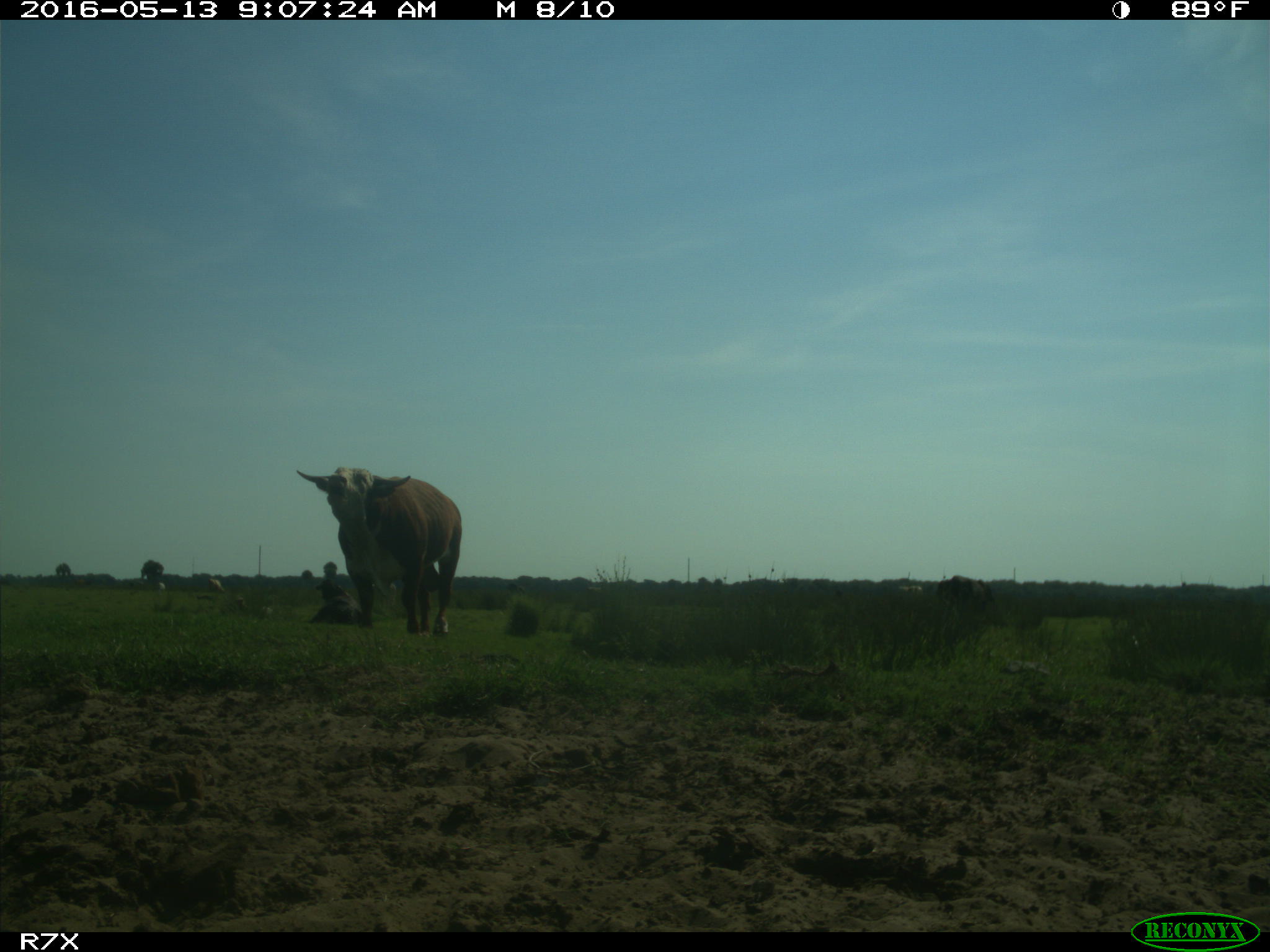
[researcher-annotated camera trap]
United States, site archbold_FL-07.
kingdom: Animalia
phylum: Chordata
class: Mammalia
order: Artiodactyla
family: Bovidae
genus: Bos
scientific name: Bos taurus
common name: domestic cow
Bos taurus (domestic cow).